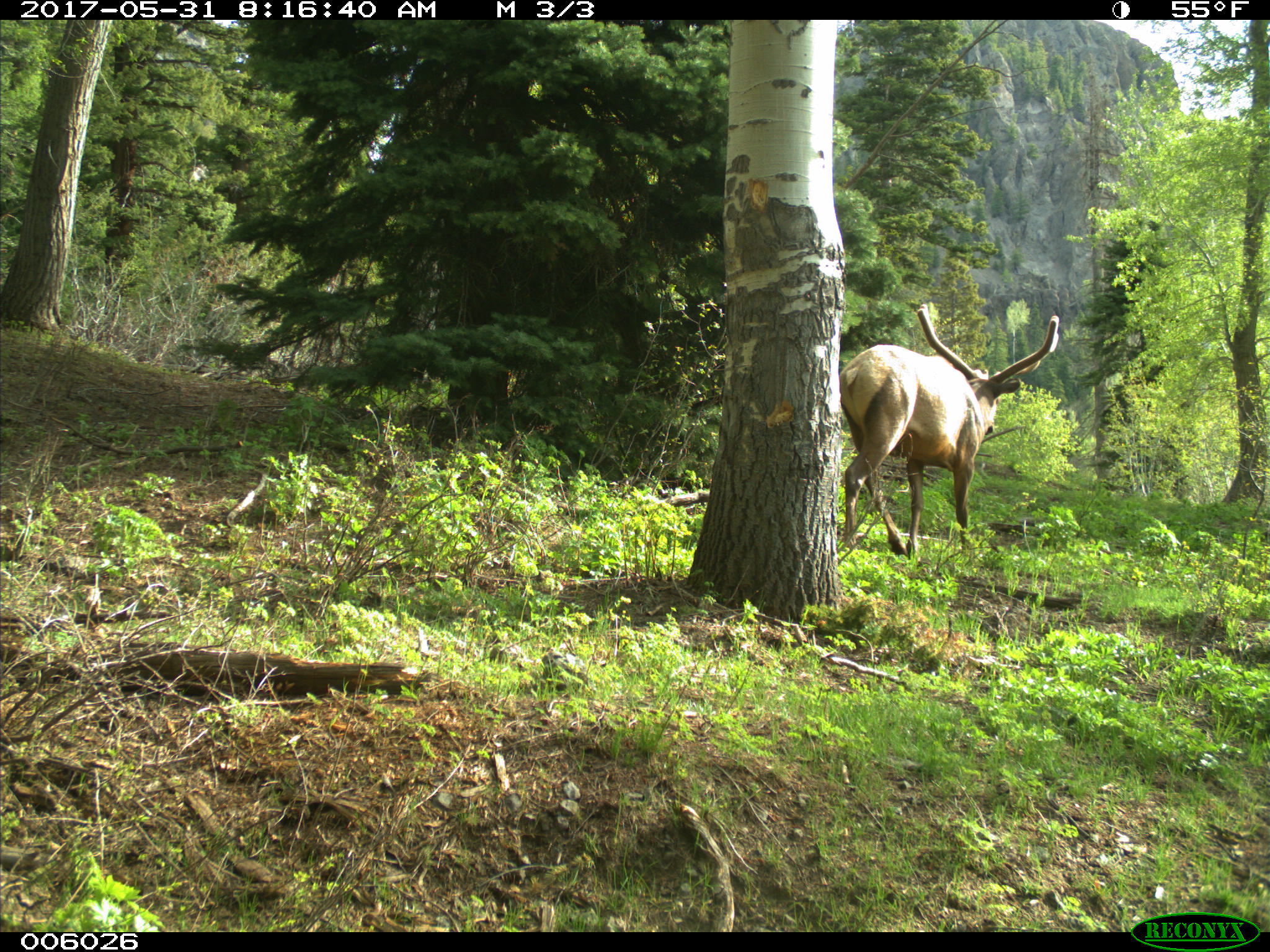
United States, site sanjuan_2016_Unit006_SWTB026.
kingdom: Animalia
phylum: Chordata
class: Mammalia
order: Artiodactyla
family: Cervidae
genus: Cervus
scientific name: Cervus elaphus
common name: red deer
Cervus elaphus (red deer).